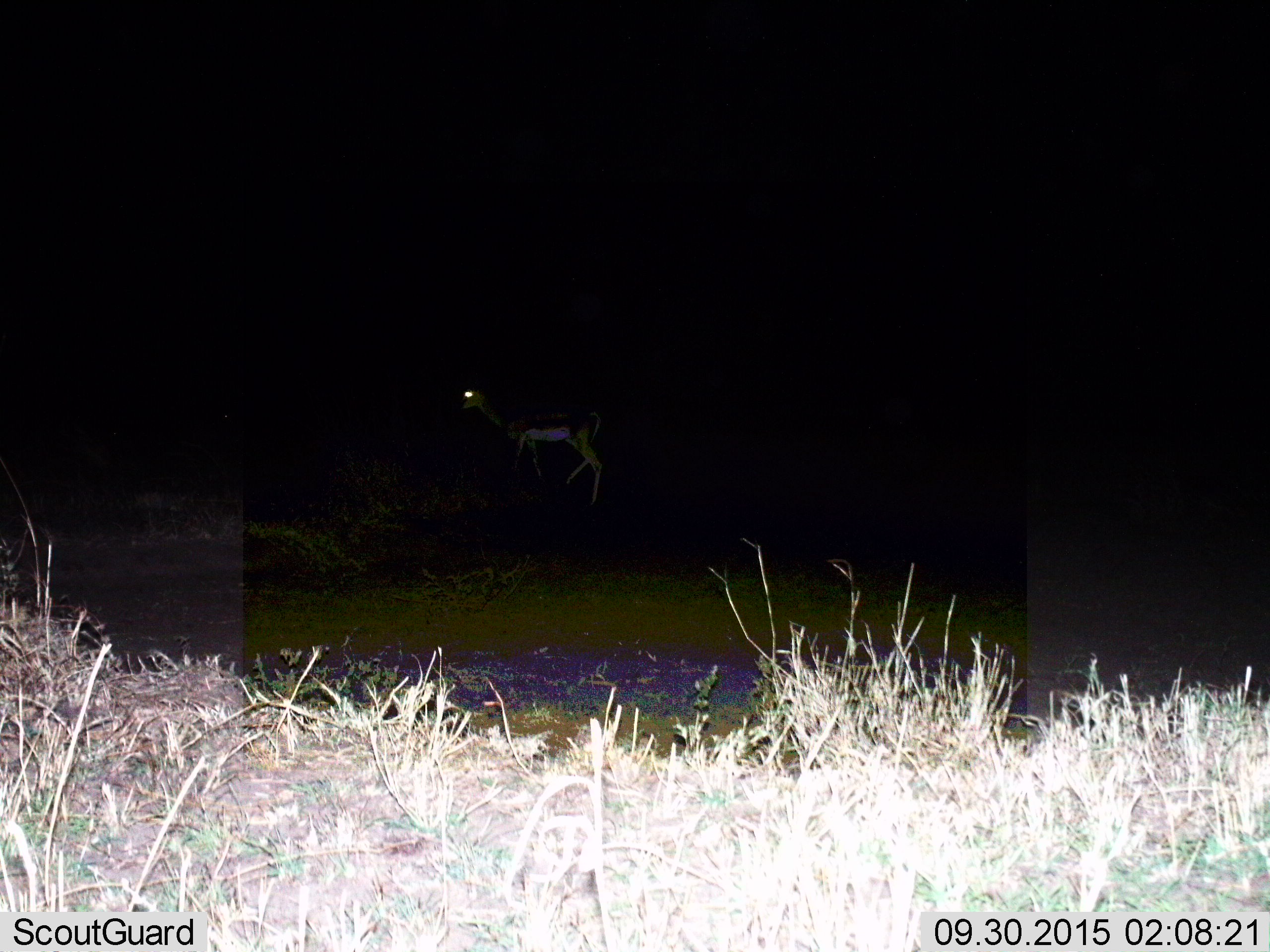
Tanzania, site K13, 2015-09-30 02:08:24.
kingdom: Animalia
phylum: Chordata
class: Mammalia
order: Artiodactyla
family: Bovidae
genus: Eudorcas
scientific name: Eudorcas thomsonii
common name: thomson's gazelle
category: gazellethomsons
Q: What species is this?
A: Gazellethomsons (thomson's gazelle) (Eudorcas thomsonii).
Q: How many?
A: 1.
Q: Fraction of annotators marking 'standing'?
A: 75%.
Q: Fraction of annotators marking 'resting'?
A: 0%.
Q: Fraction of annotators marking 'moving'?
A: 25%.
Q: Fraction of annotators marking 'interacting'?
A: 0%.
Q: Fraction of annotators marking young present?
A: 0%.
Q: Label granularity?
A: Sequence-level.